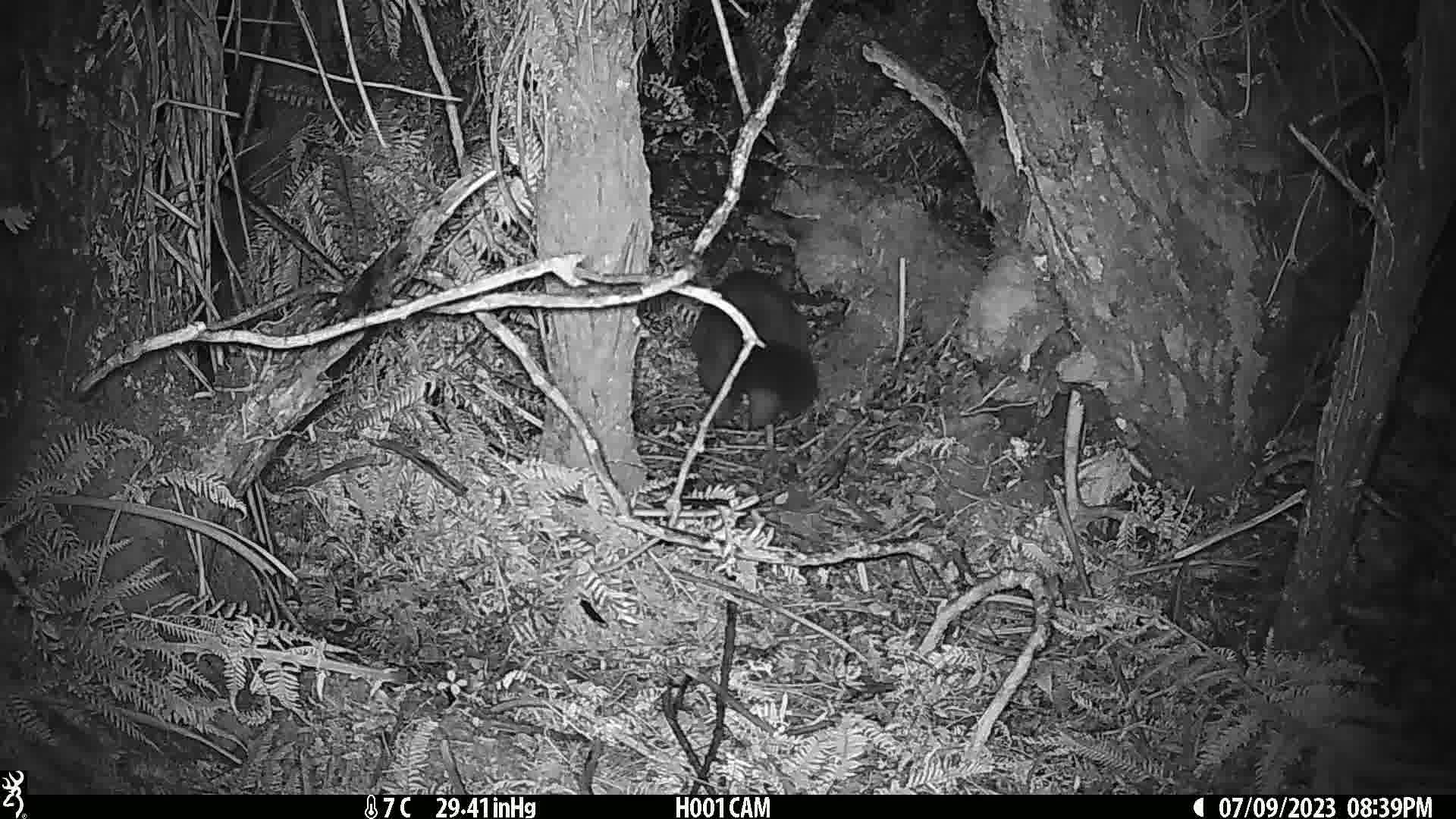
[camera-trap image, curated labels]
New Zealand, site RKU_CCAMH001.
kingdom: Animalia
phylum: Chordata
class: Mammalia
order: Diprotodontia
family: Phalangeridae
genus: Trichosurus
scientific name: Trichosurus vulpecula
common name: common brushtail possum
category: possum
Possum (common brushtail possum) (Trichosurus vulpecula).